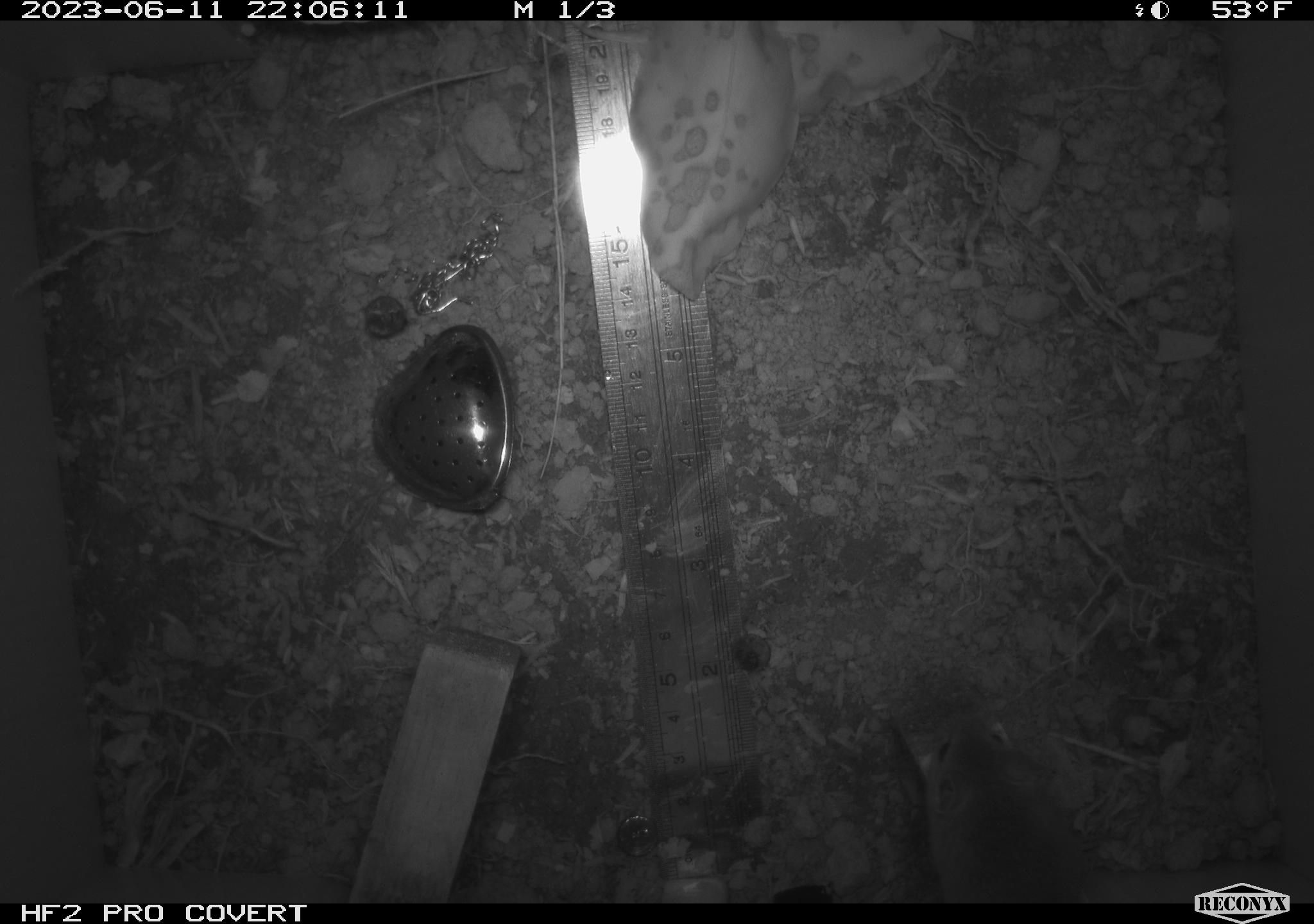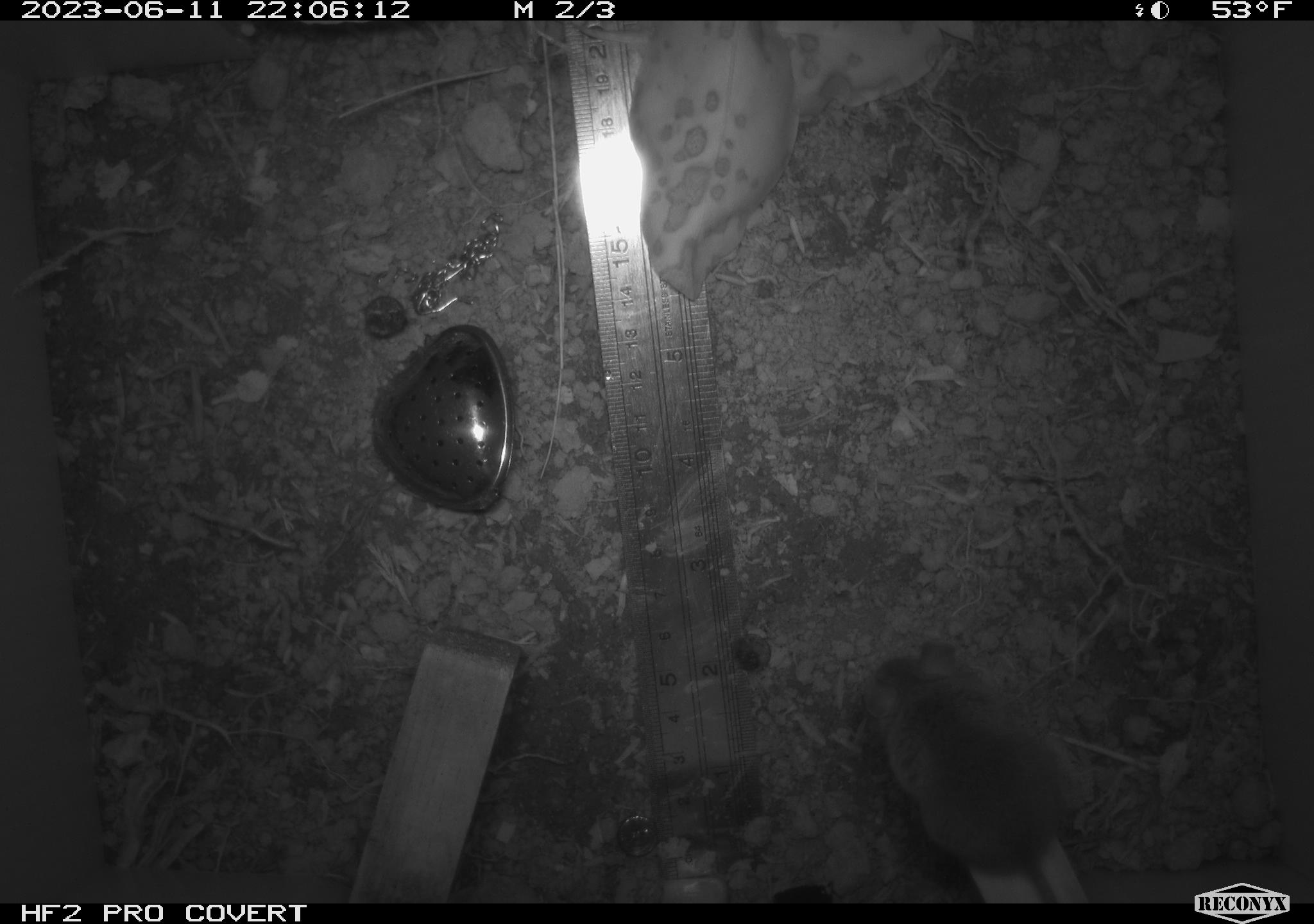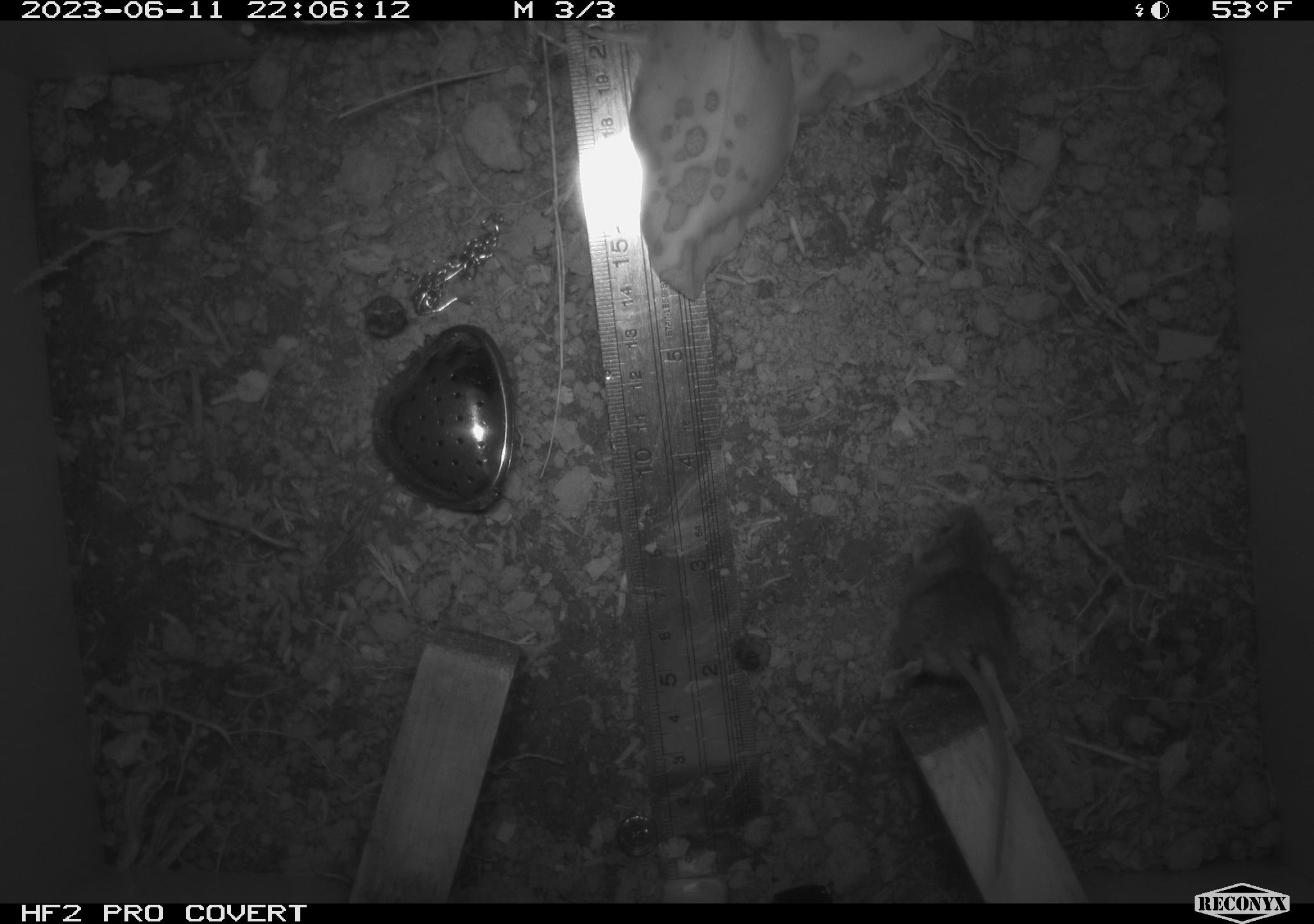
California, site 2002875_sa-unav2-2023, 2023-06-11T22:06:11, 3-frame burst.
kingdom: Animalia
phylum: Chordata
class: Mammalia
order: Rodentia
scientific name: Rodentia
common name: mouse species